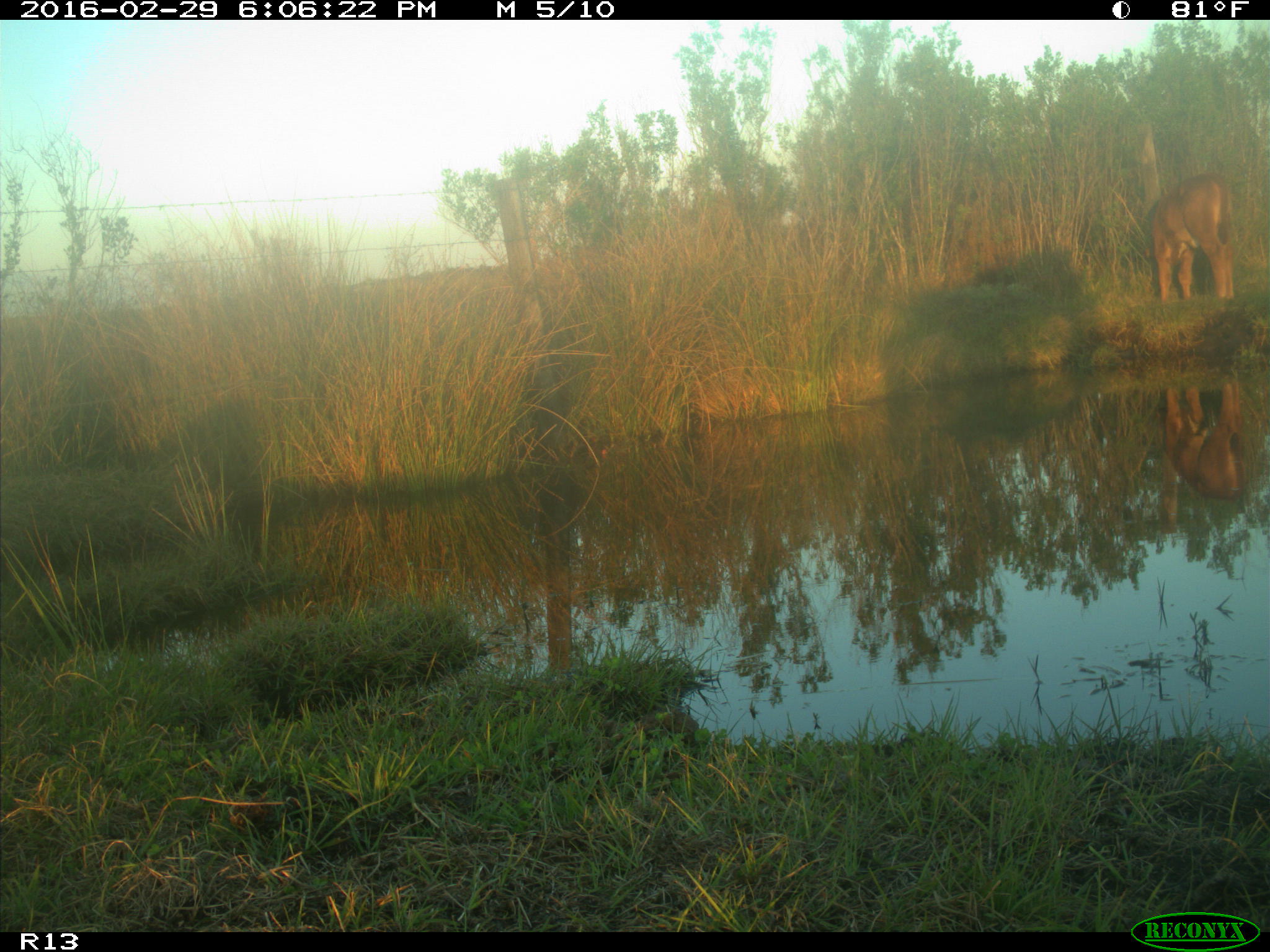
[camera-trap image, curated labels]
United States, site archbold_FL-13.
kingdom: Animalia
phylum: Chordata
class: Mammalia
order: Artiodactyla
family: Bovidae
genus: Bos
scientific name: Bos taurus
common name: domestic cow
Bos taurus (domestic cow).